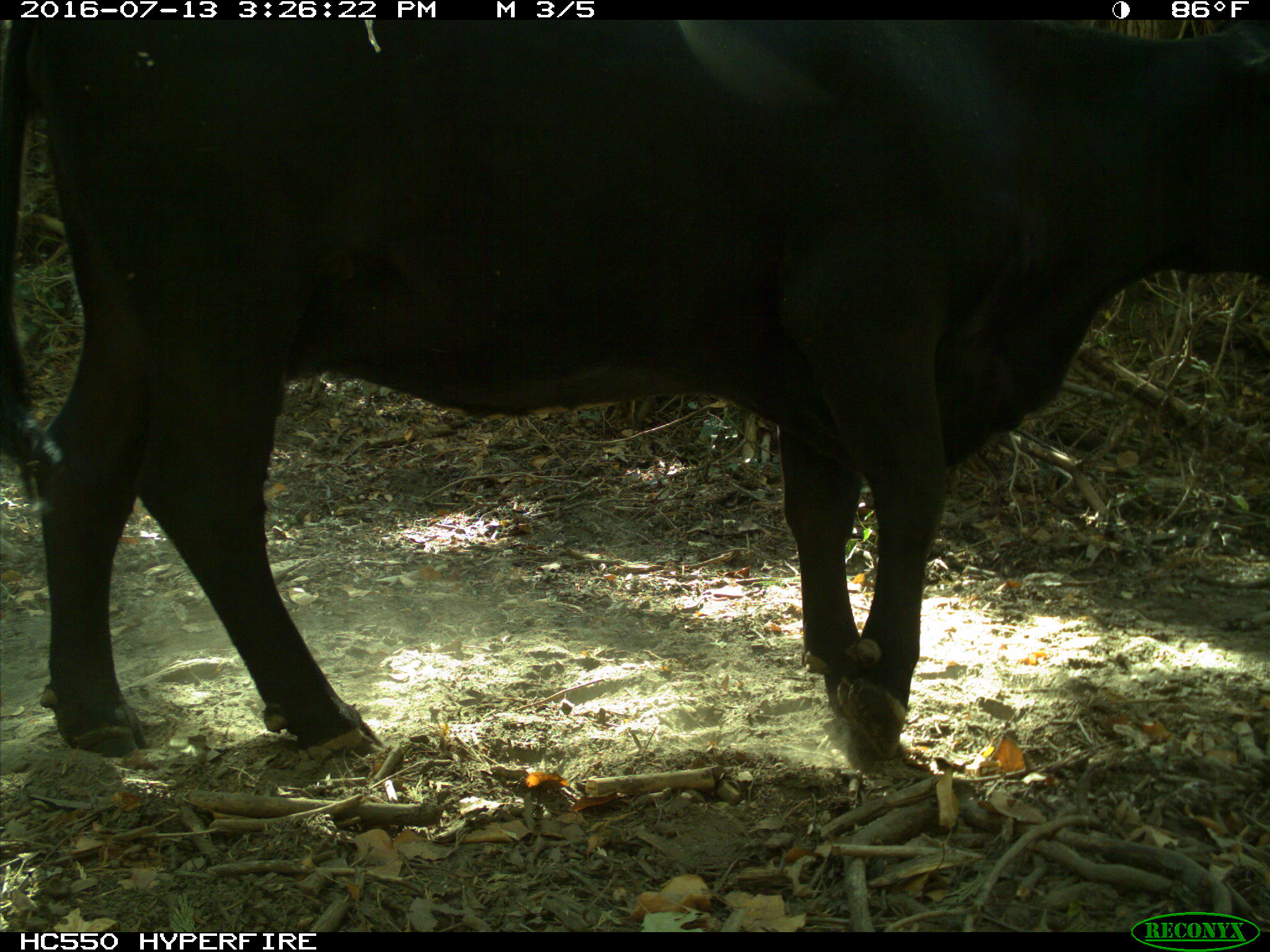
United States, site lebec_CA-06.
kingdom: Animalia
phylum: Chordata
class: Mammalia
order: Artiodactyla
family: Bovidae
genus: Bos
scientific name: Bos taurus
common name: domestic cow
Bos taurus (domestic cow).